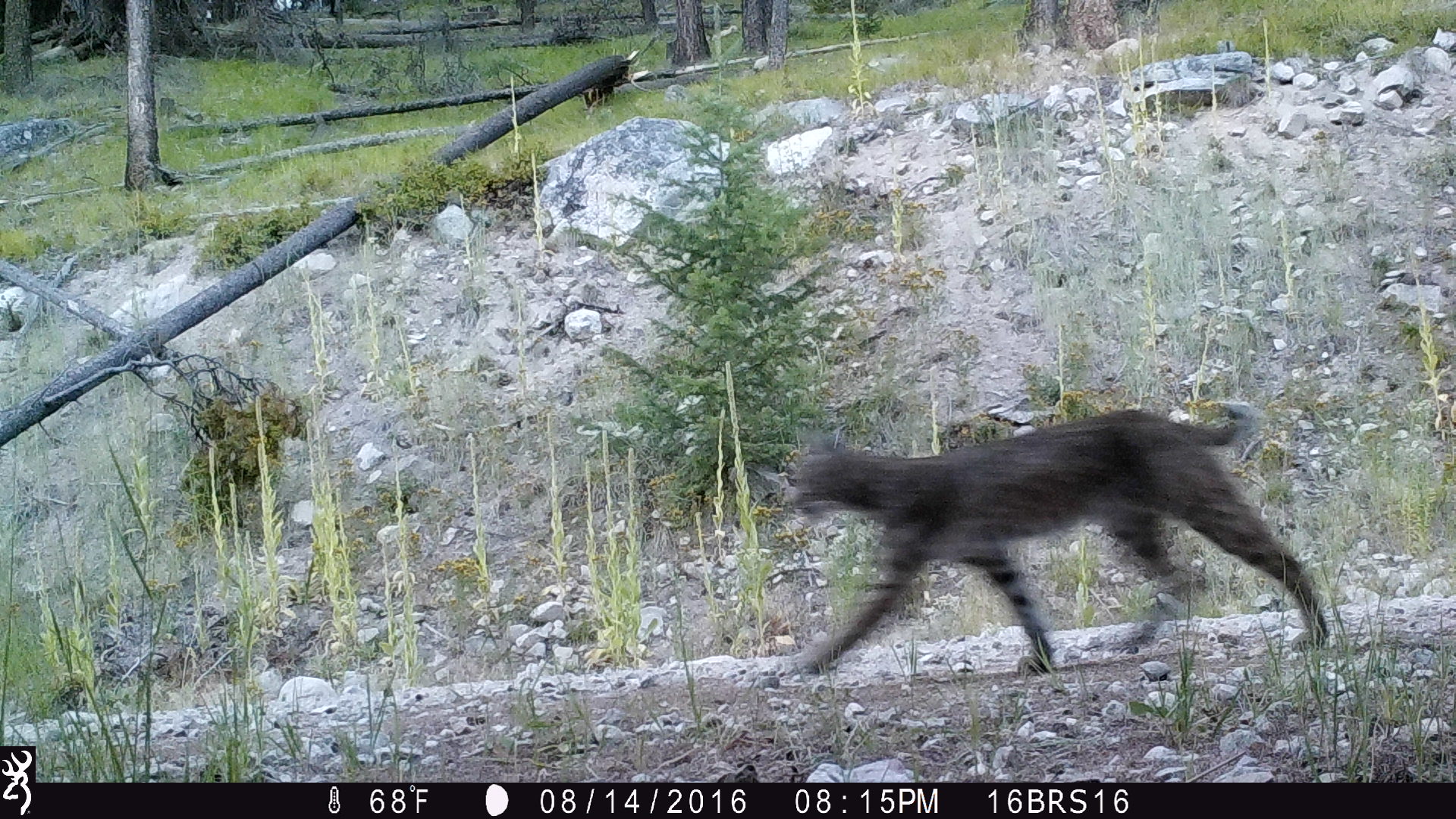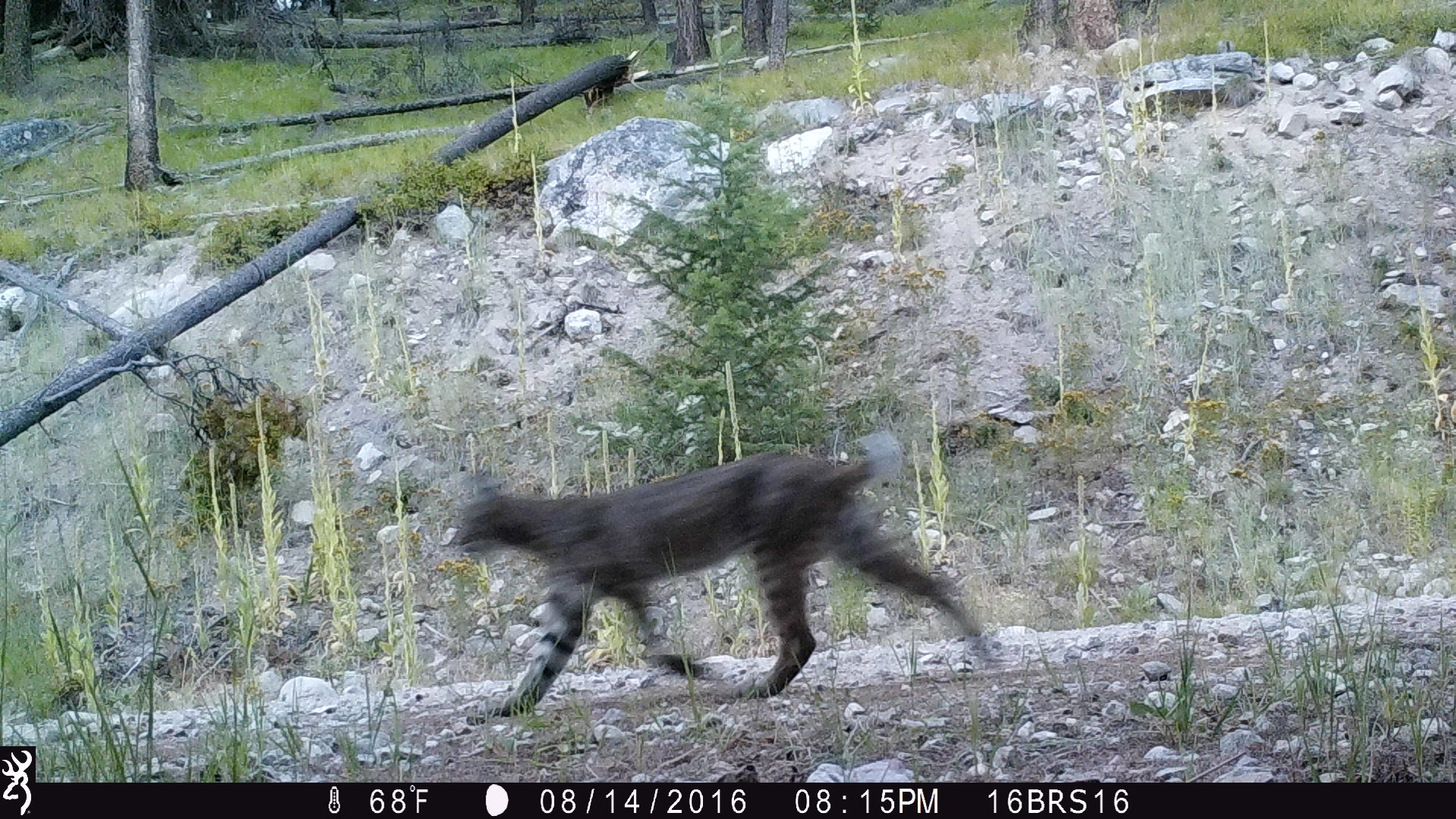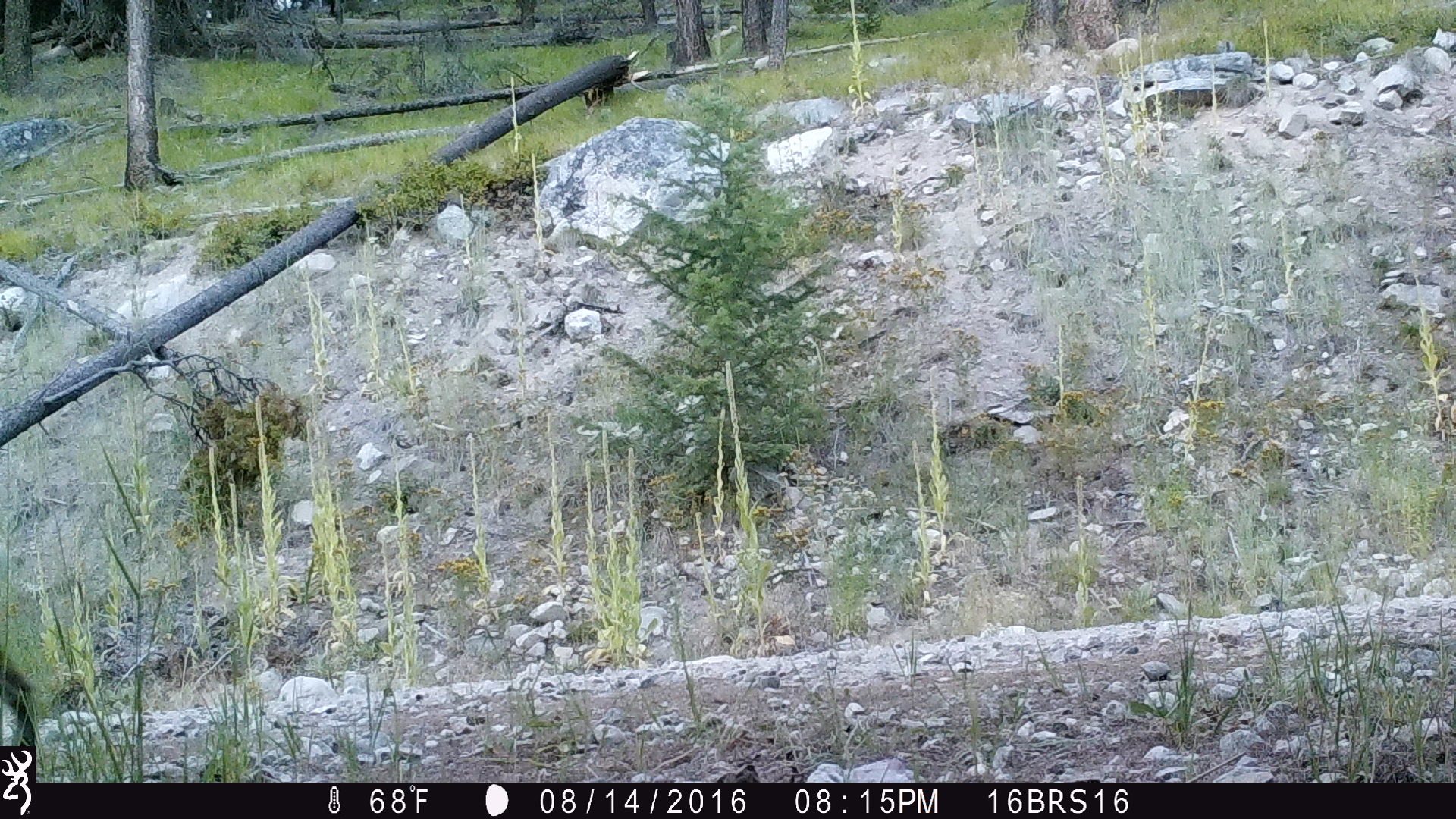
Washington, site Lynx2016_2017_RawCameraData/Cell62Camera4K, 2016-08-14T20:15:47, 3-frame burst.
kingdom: Animalia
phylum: Chordata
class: Mammalia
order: Carnivora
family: Felidae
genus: Lynx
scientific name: Lynx rufus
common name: bobcat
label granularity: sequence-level